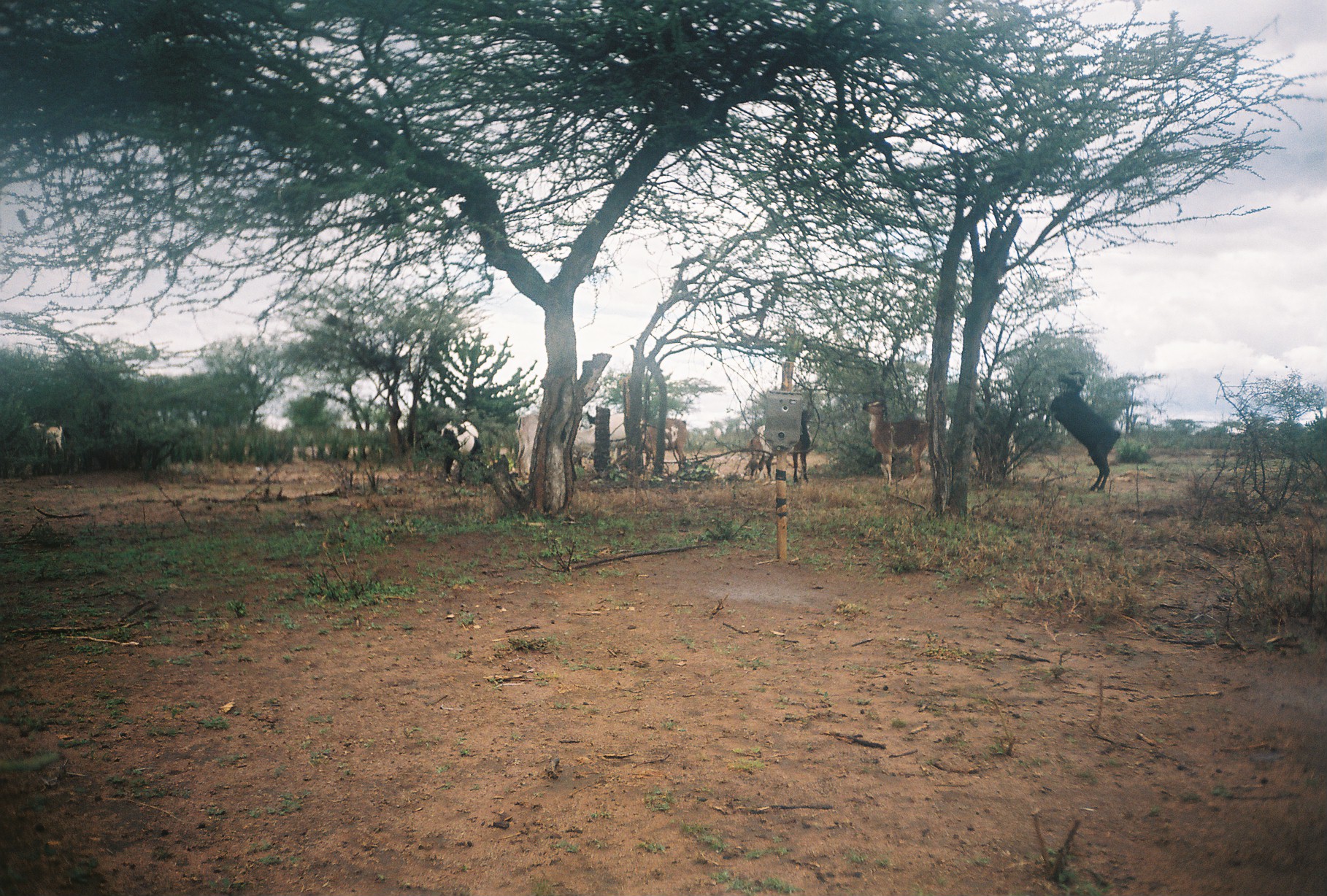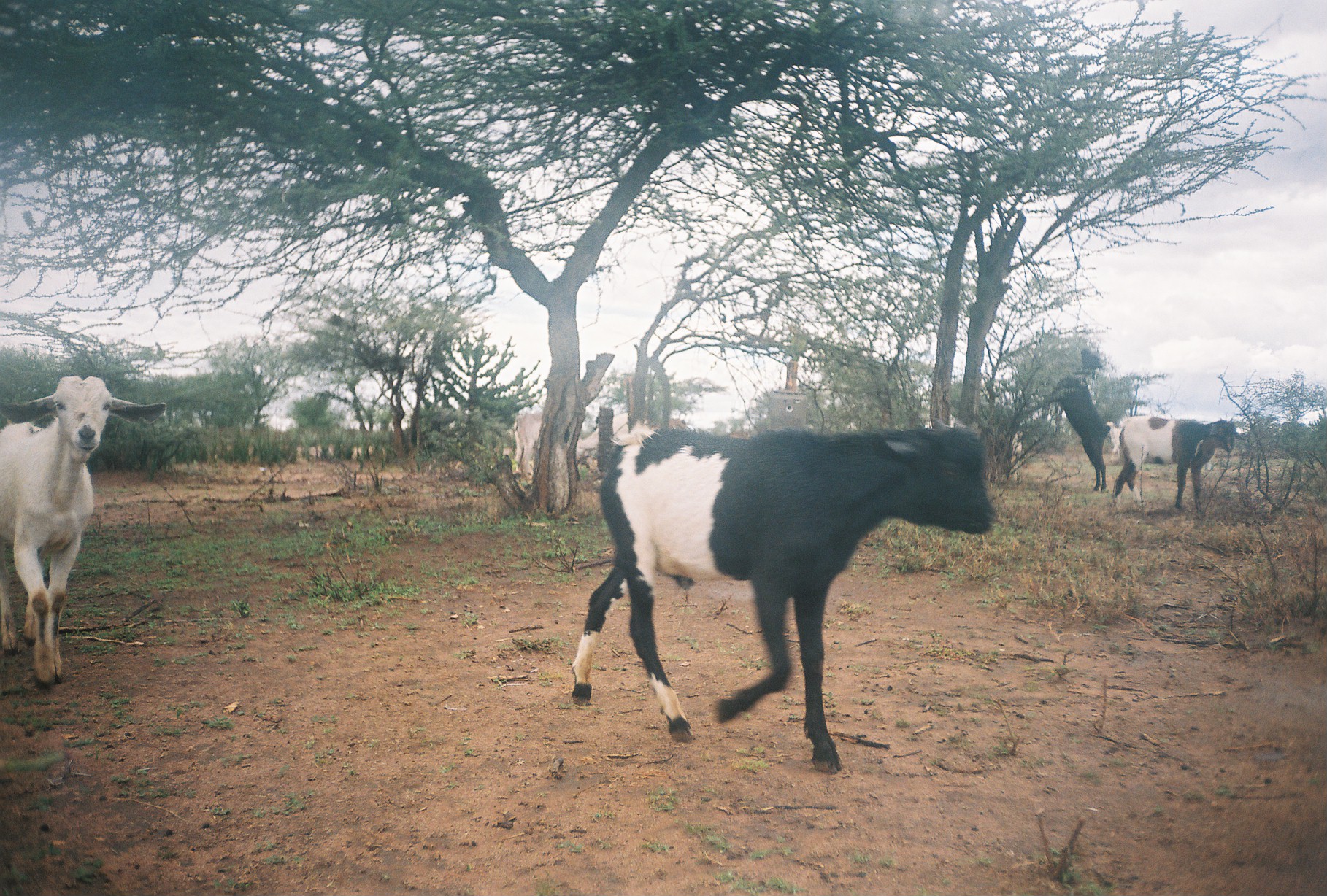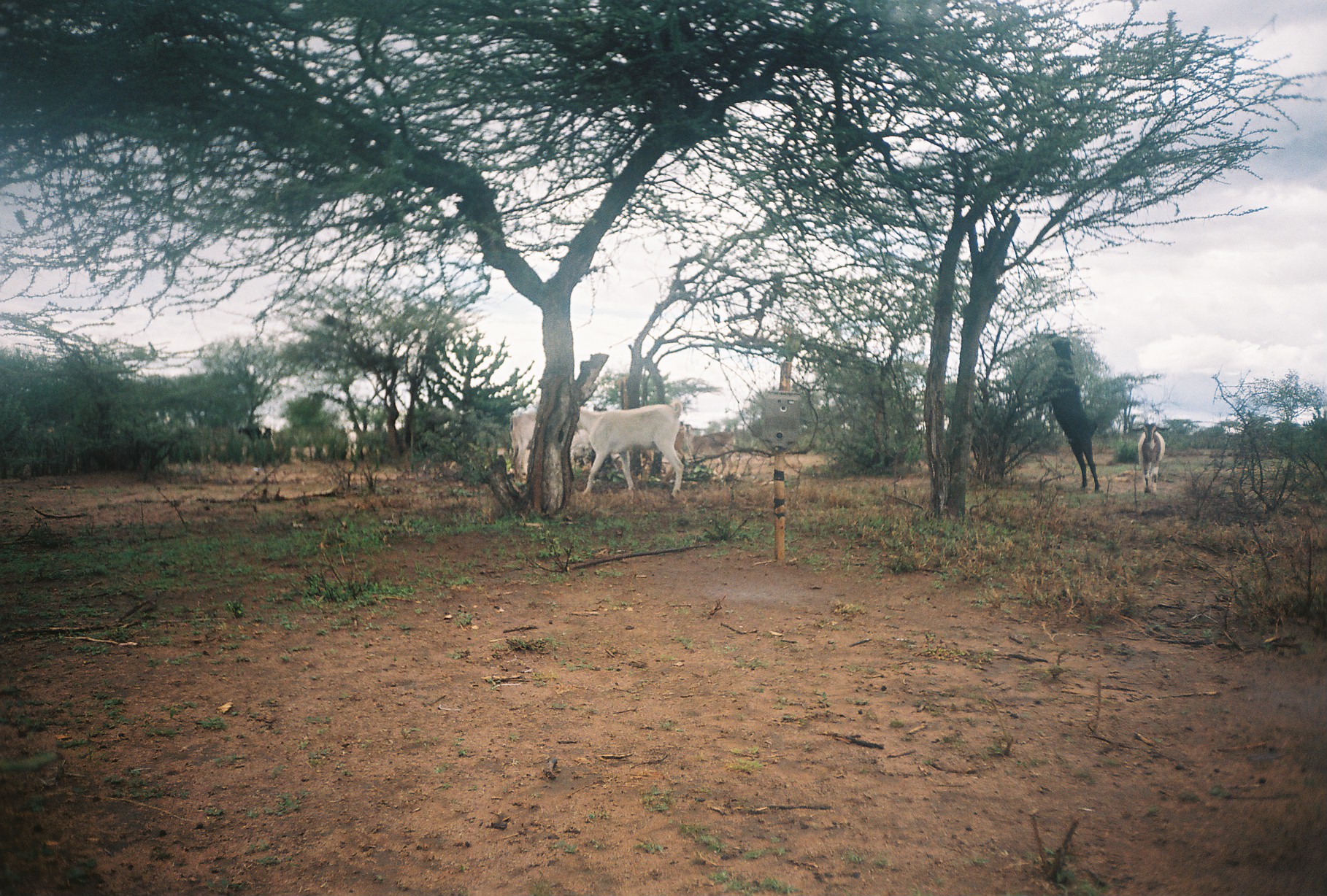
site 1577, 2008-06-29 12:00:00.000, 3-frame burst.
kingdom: Animalia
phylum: Chordata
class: Mammalia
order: Artiodactyla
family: Bovidae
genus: Capra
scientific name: Capra aegagrus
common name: wild goat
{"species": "Capra aegagrus (wild goat)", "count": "7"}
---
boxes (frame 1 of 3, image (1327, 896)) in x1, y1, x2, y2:
capra aegagrus: 1041, 364, 1125, 493; 855, 401, 932, 488; 742, 403, 817, 485; 512, 407, 589, 477; 572, 408, 643, 465; 439, 419, 490, 484; 639, 417, 689, 476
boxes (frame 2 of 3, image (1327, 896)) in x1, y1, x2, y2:
capra aegagrus: 573, 427, 999, 774; 3, 370, 167, 685; 1112, 413, 1234, 509; 1033, 348, 1111, 494; 511, 406, 554, 481; 1104, 418, 1124, 457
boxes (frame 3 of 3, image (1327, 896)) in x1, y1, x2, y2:
capra aegagrus: 572, 399, 686, 499; 1038, 331, 1101, 495; 503, 405, 596, 482; 1136, 421, 1168, 494; 238, 425, 276, 449